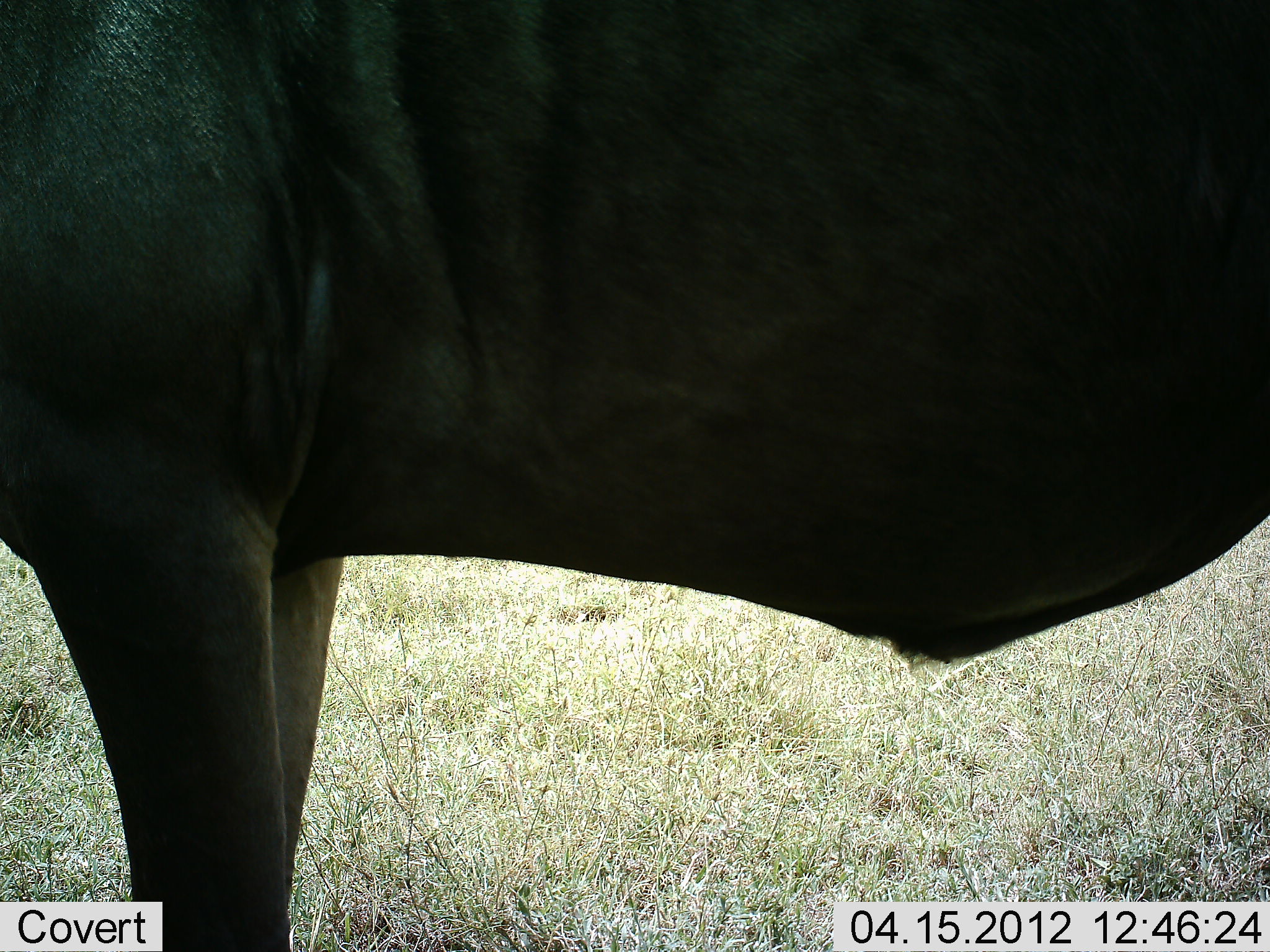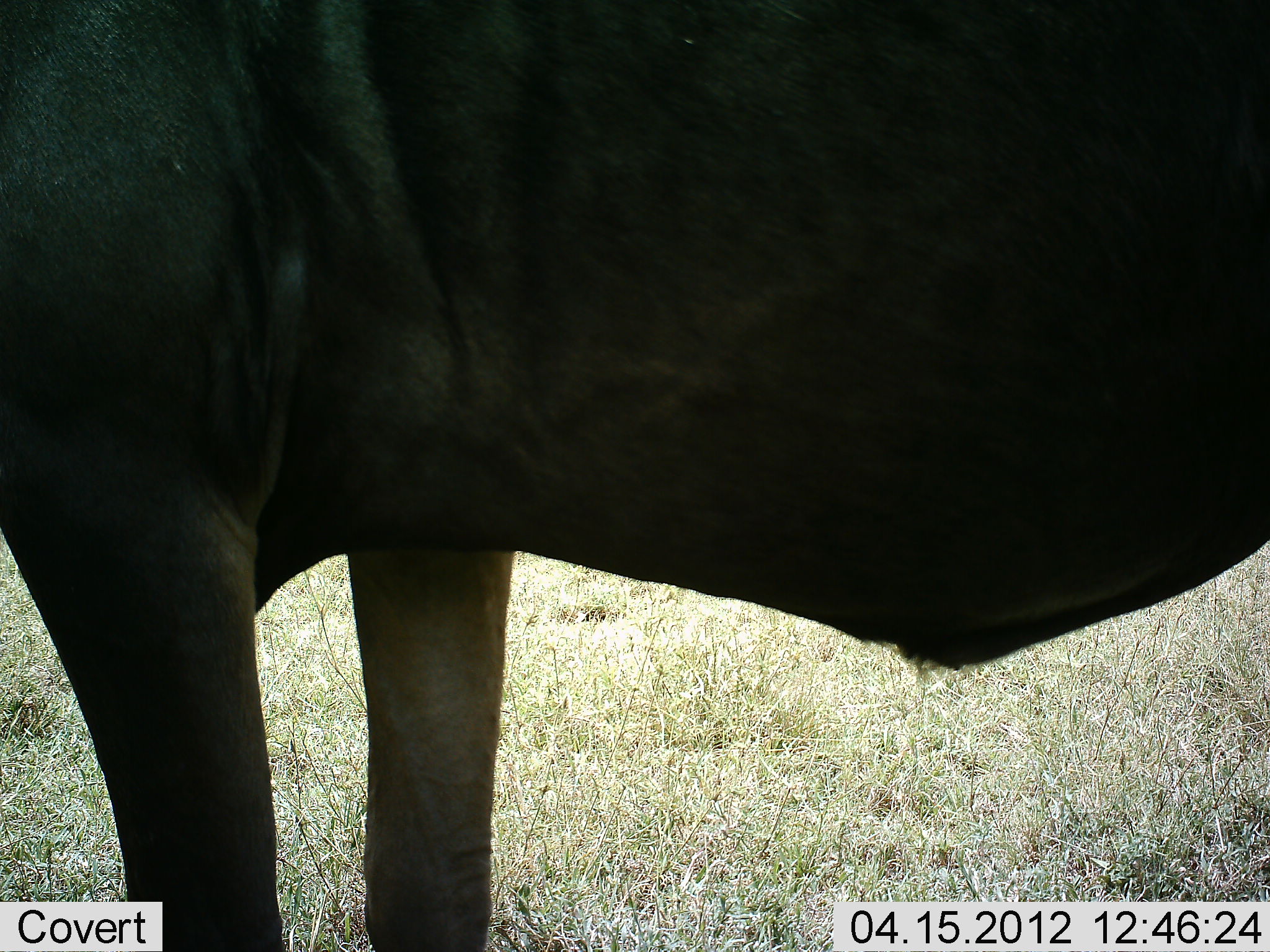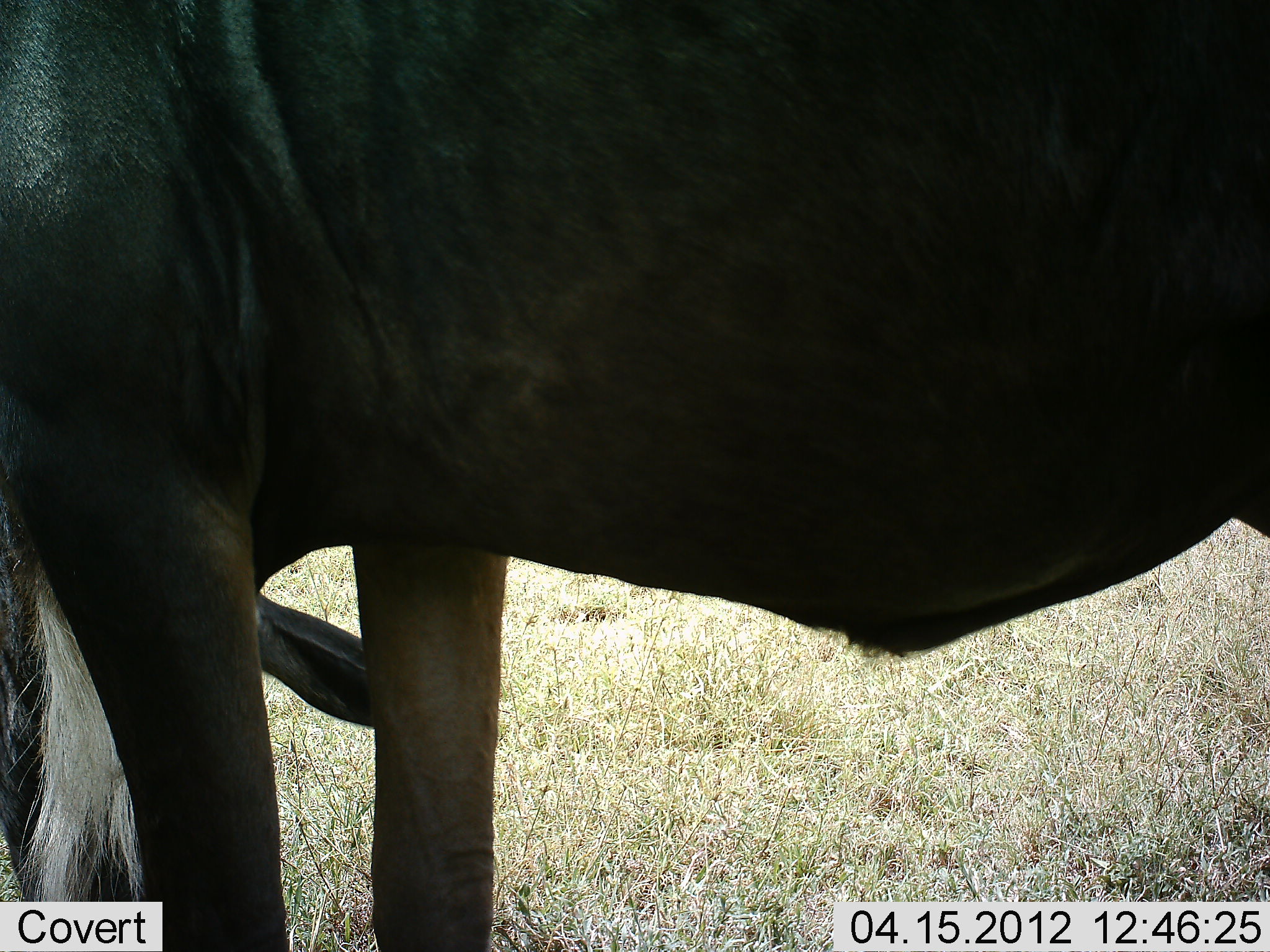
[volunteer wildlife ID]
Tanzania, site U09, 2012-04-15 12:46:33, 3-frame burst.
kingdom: Animalia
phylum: Chordata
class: Mammalia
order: Artiodactyla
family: Bovidae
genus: Connochaetes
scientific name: Connochaetes taurinus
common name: blue wildebeest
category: wildebeest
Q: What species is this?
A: Wildebeest (blue wildebeest) (Connochaetes taurinus).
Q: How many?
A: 1.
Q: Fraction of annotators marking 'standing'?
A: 79%.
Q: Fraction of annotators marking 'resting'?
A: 0%.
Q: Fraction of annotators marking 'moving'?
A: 0%.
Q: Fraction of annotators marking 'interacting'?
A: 0%.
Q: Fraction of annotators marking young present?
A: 0%.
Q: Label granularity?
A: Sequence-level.